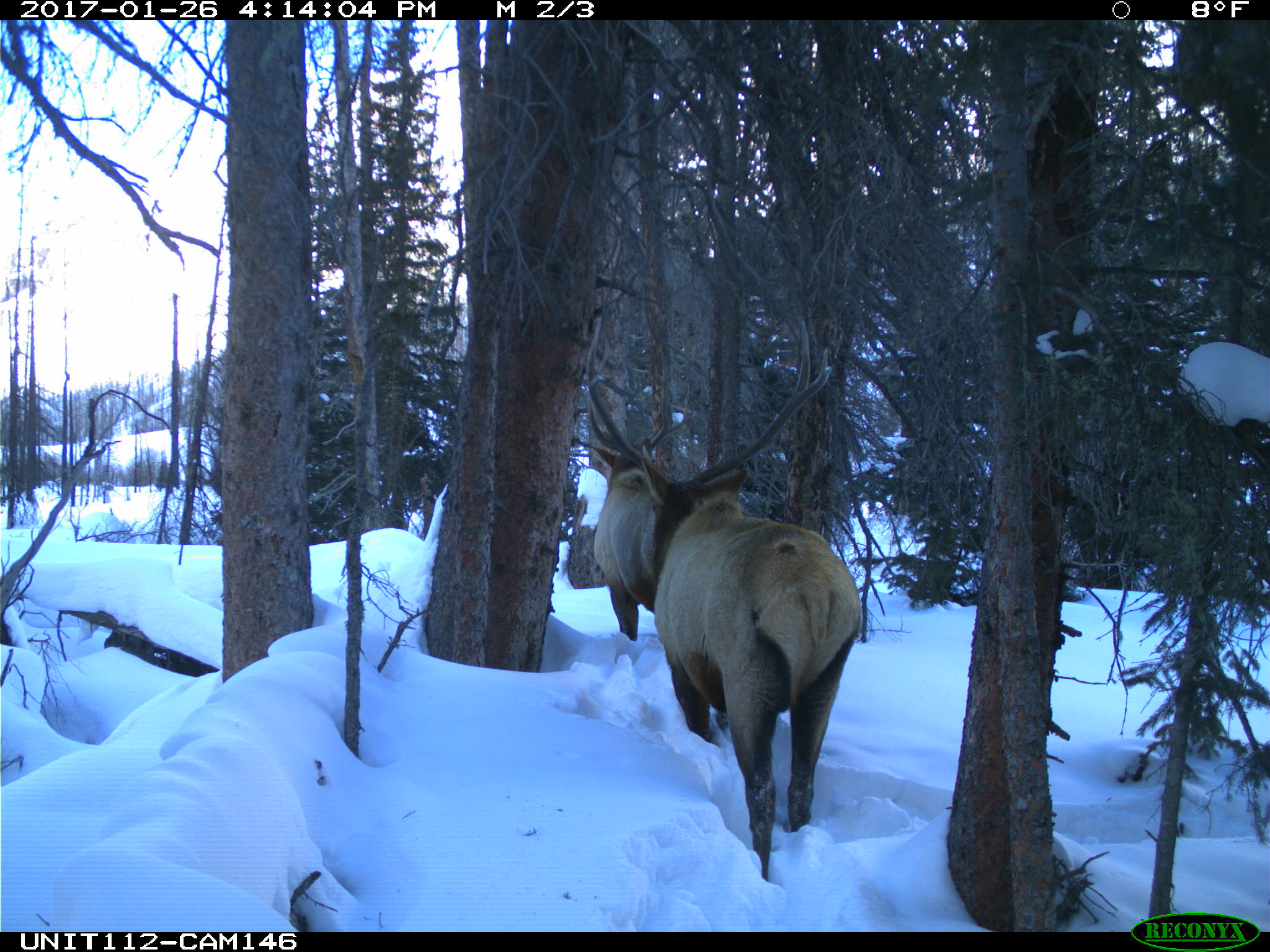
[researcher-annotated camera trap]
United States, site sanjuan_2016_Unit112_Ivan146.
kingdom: Animalia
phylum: Chordata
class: Mammalia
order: Artiodactyla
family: Cervidae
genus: Cervus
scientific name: Cervus elaphus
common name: red deer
Cervus elaphus (red deer).